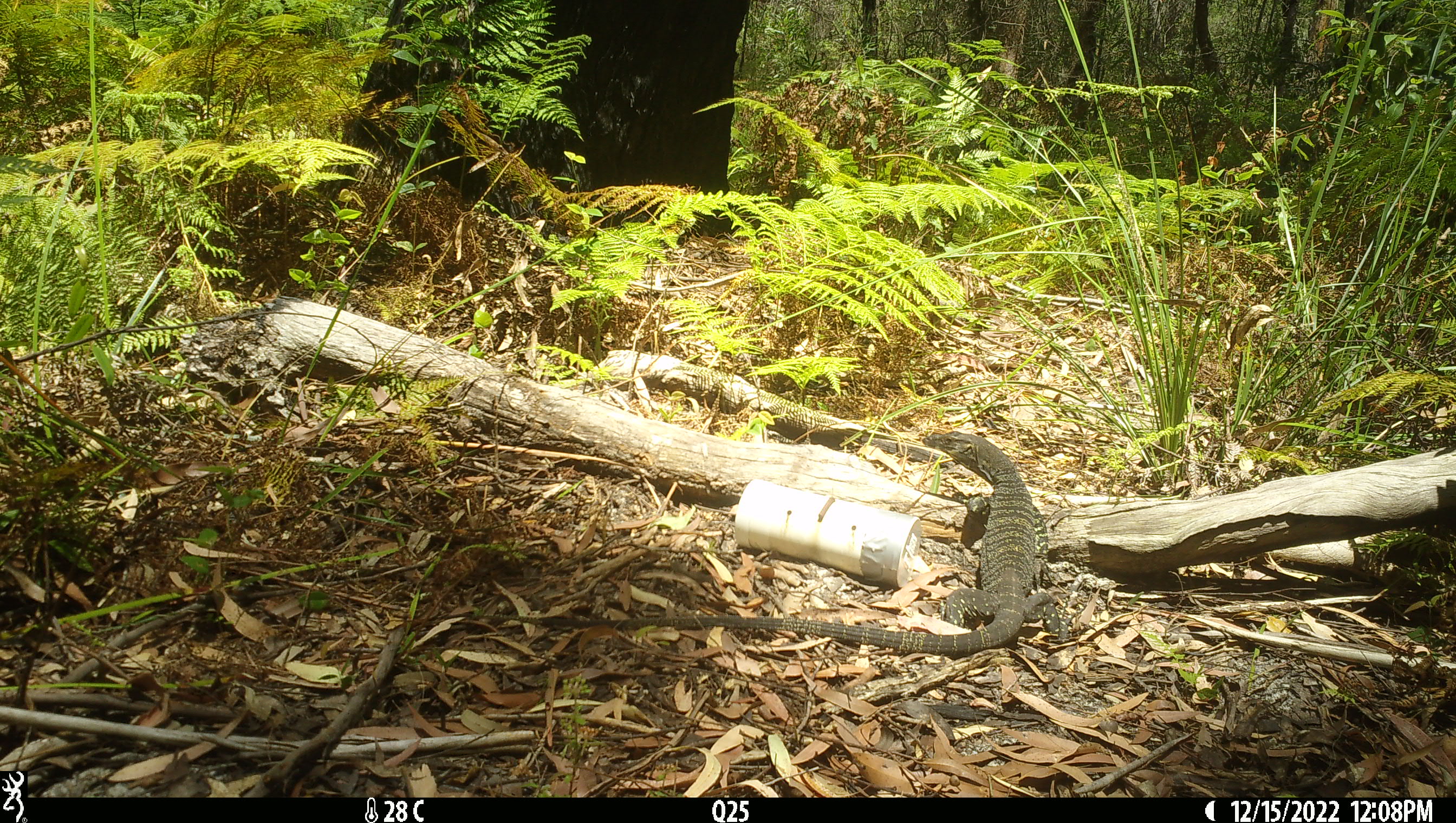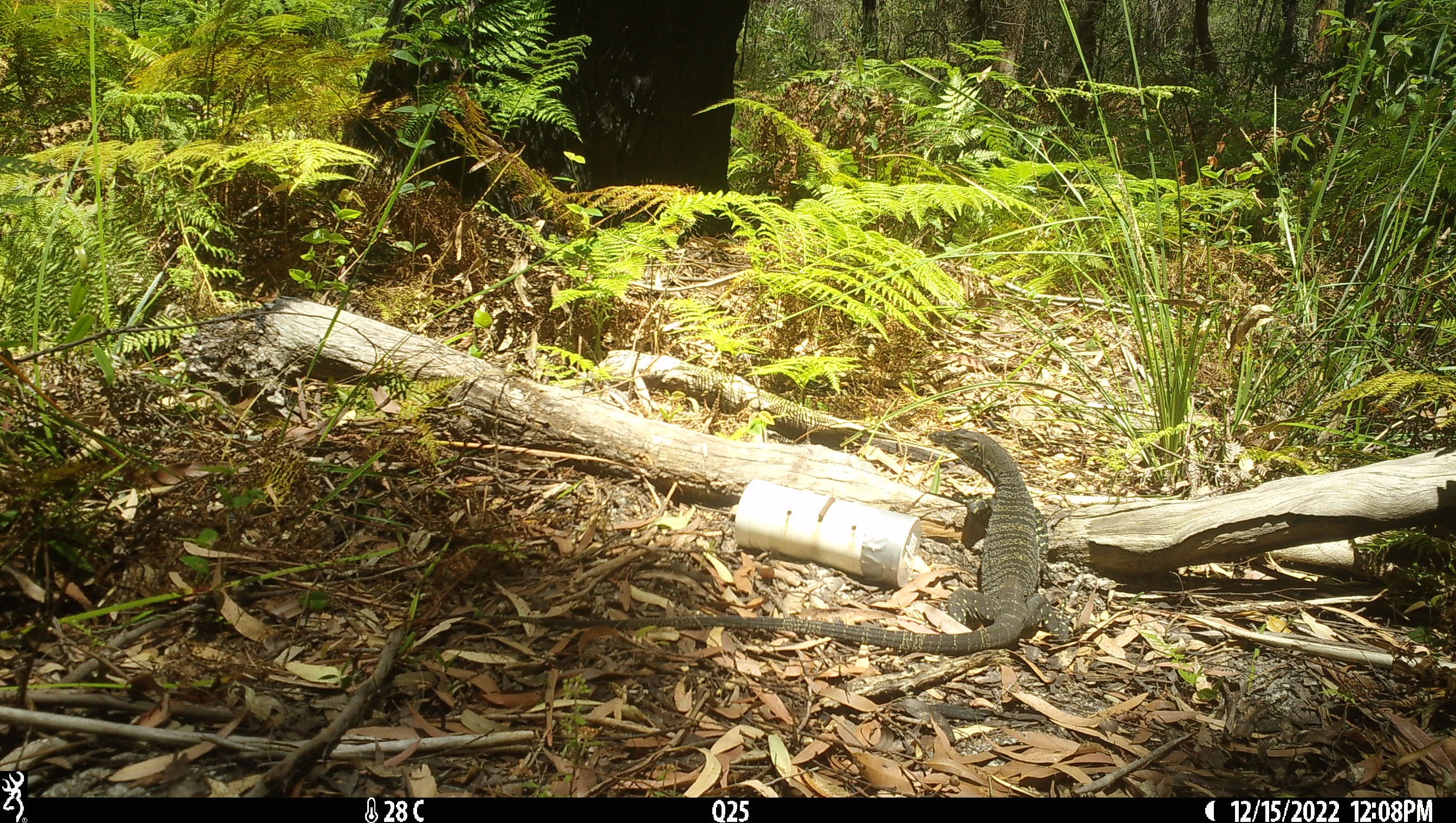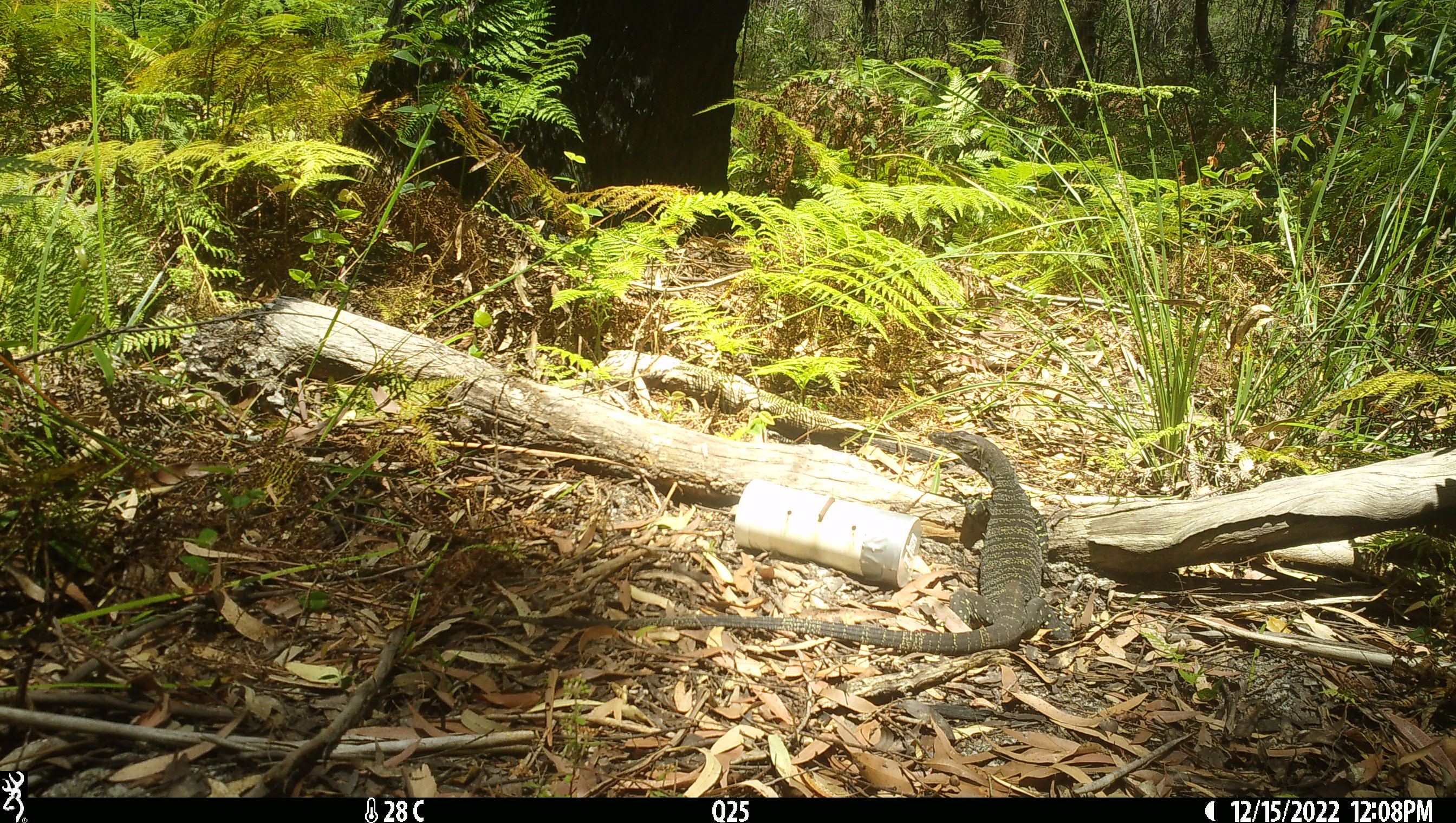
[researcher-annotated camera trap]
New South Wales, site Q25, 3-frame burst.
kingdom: Animalia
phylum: Chordata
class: Reptilia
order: Squamata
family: Varanidae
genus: Varanus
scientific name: Varanus varius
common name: lace monitor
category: goanna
Goanna (lace monitor) (Varanus varius).